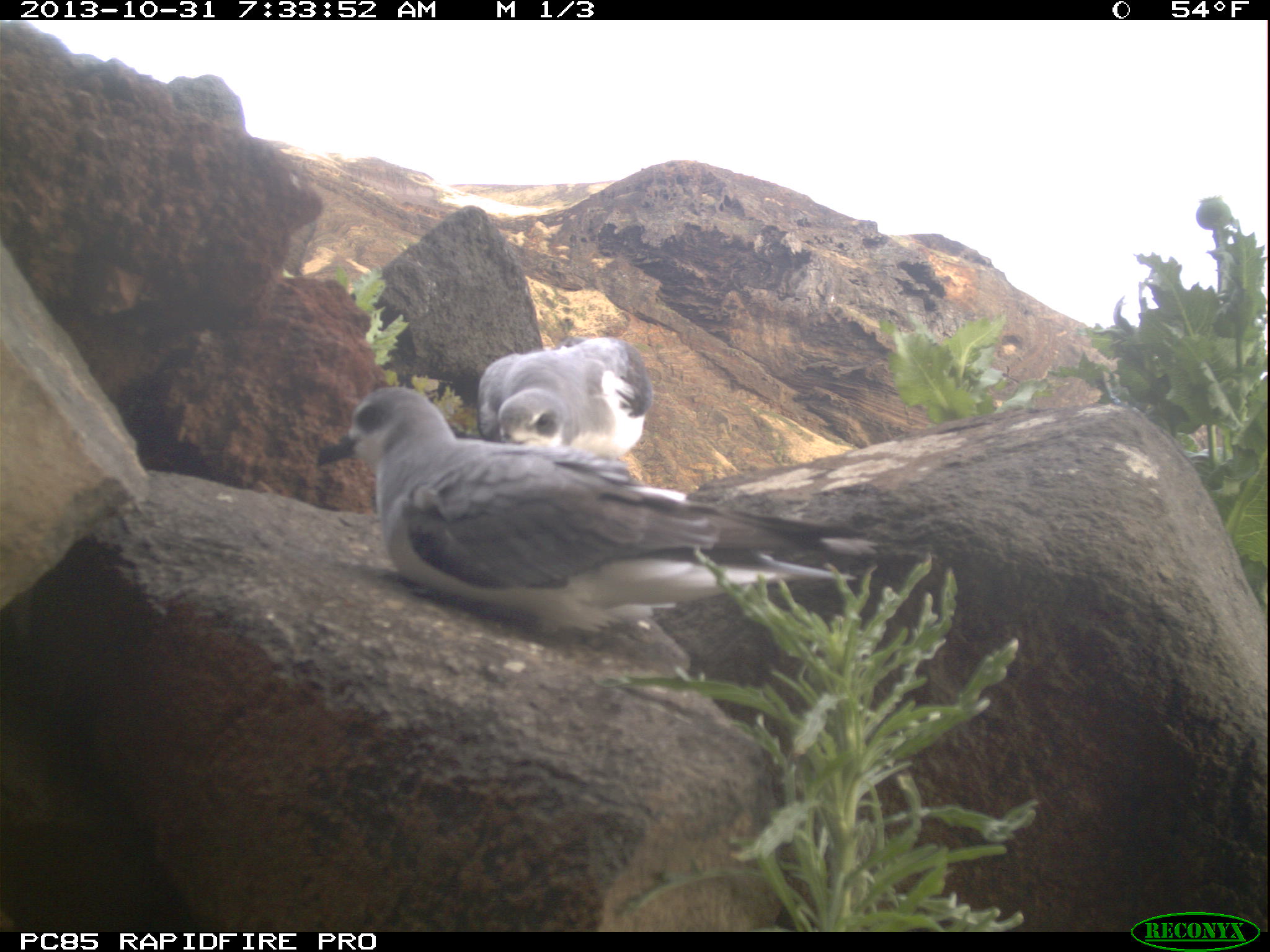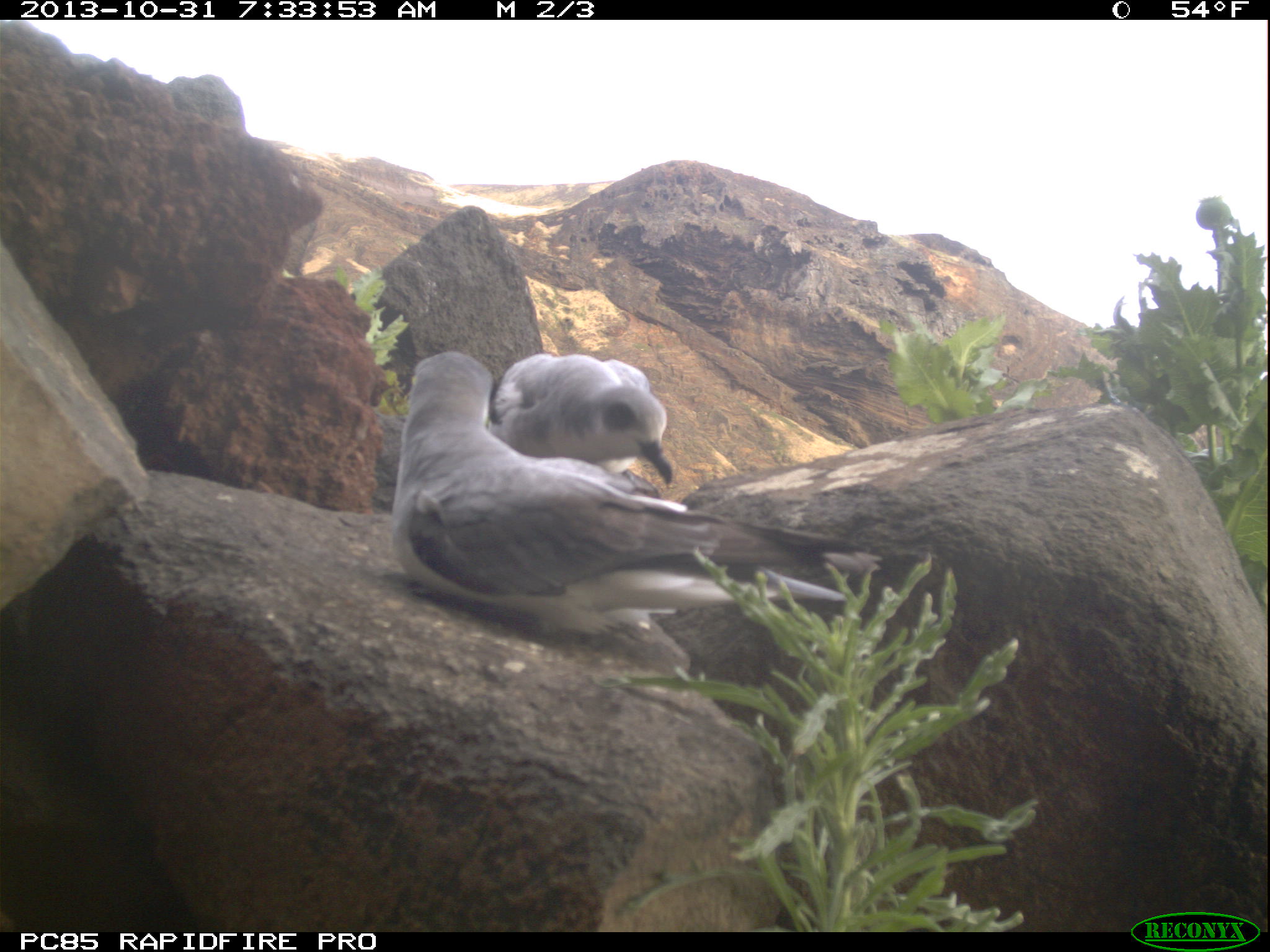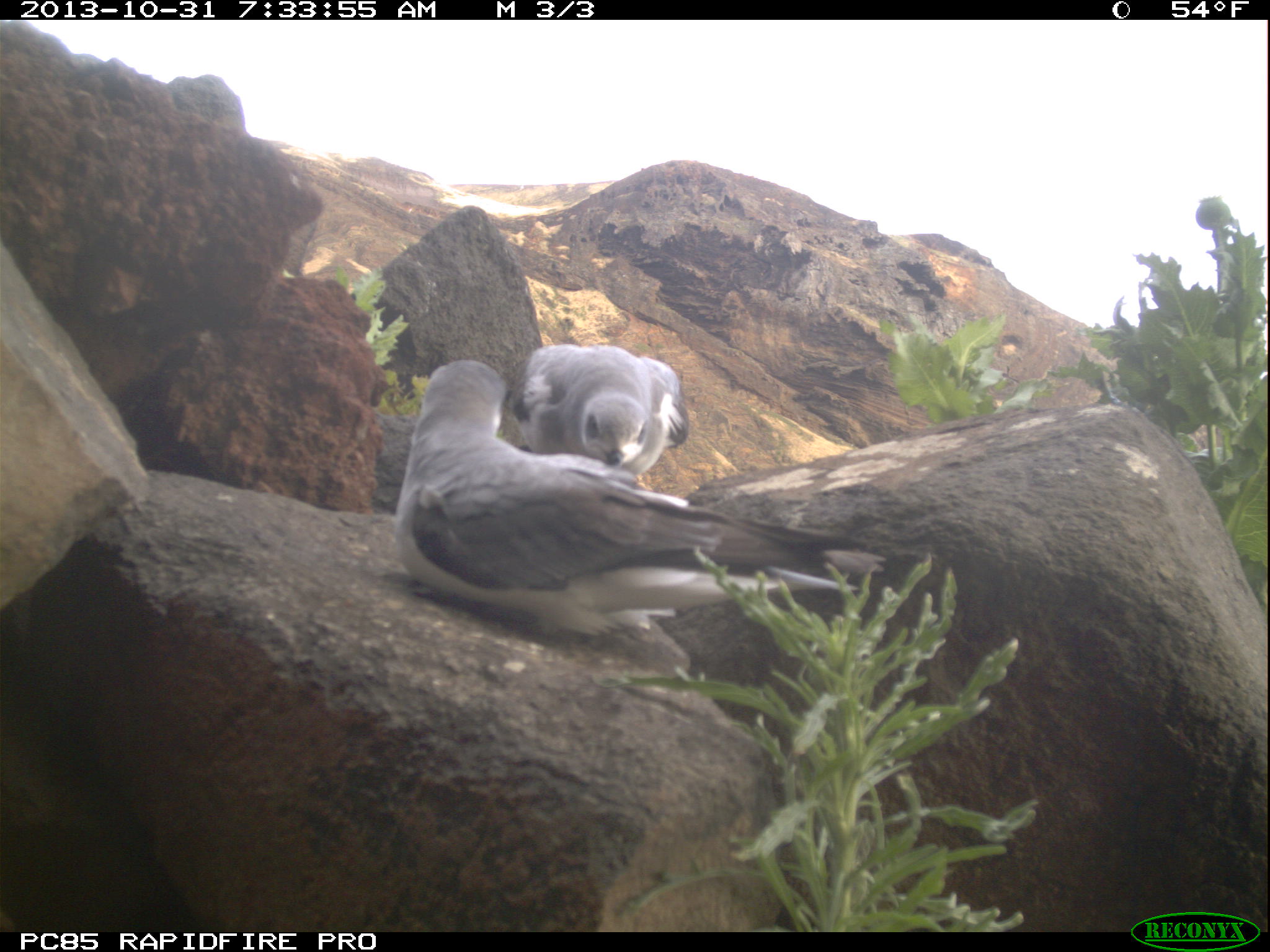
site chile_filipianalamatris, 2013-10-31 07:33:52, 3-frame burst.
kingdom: Animalia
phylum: Chordata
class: Aves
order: Procellariiformes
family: Procellariidae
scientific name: Procellariidae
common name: petrel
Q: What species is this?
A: Petrel (Procellariidae).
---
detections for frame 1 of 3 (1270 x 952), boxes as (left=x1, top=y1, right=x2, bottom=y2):
petrel: (left=311, top=392, right=941, bottom=675); (left=472, top=327, right=664, bottom=448)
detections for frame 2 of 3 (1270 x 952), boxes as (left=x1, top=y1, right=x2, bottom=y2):
petrel: (left=389, top=337, right=915, bottom=659); (left=495, top=347, right=693, bottom=490)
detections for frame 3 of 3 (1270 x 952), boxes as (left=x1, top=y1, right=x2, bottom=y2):
petrel: (left=400, top=362, right=916, bottom=659); (left=513, top=335, right=702, bottom=495)